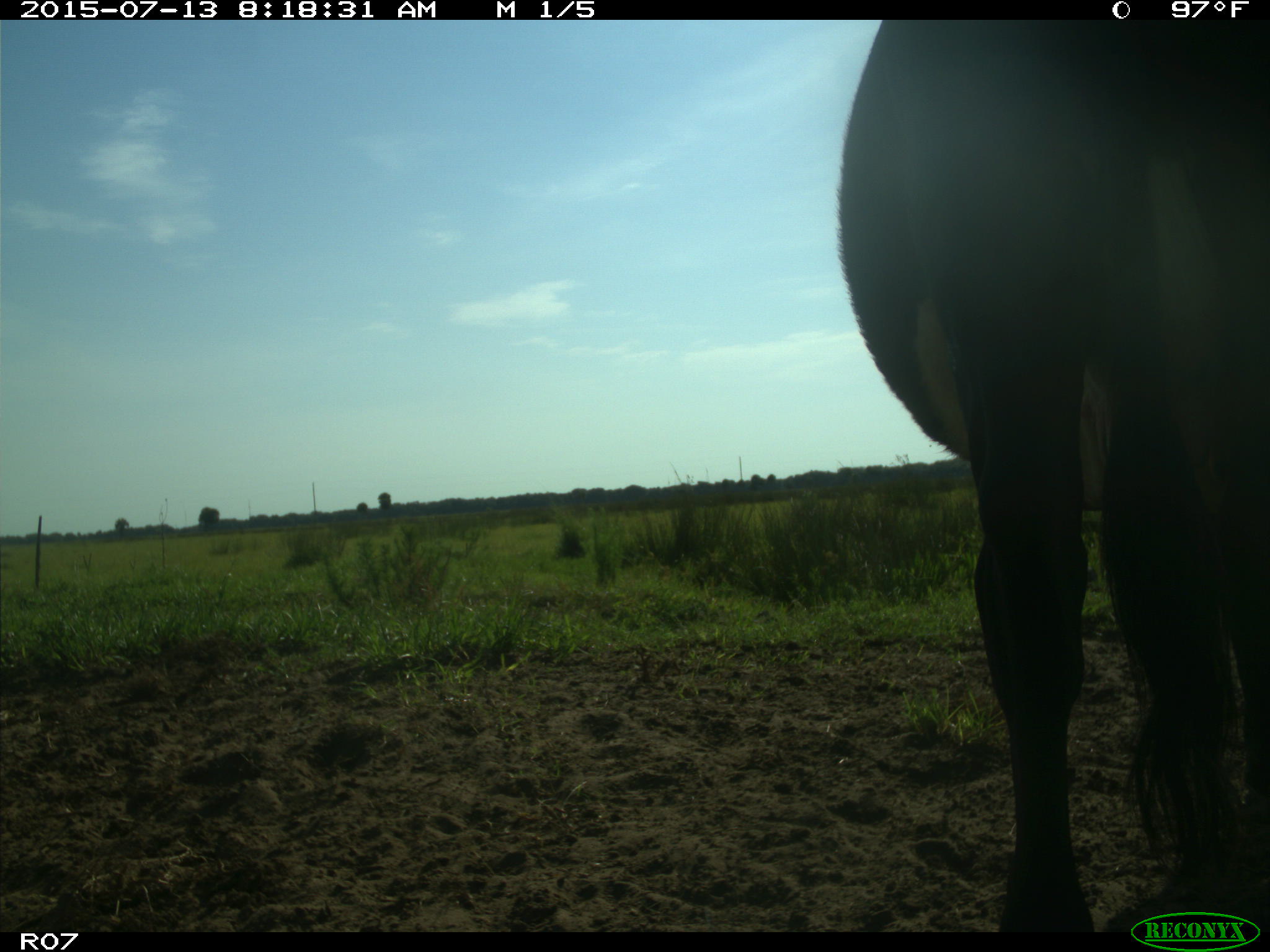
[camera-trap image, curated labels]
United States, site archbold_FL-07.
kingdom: Animalia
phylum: Chordata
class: Mammalia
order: Artiodactyla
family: Bovidae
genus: Bos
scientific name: Bos taurus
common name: domestic cow